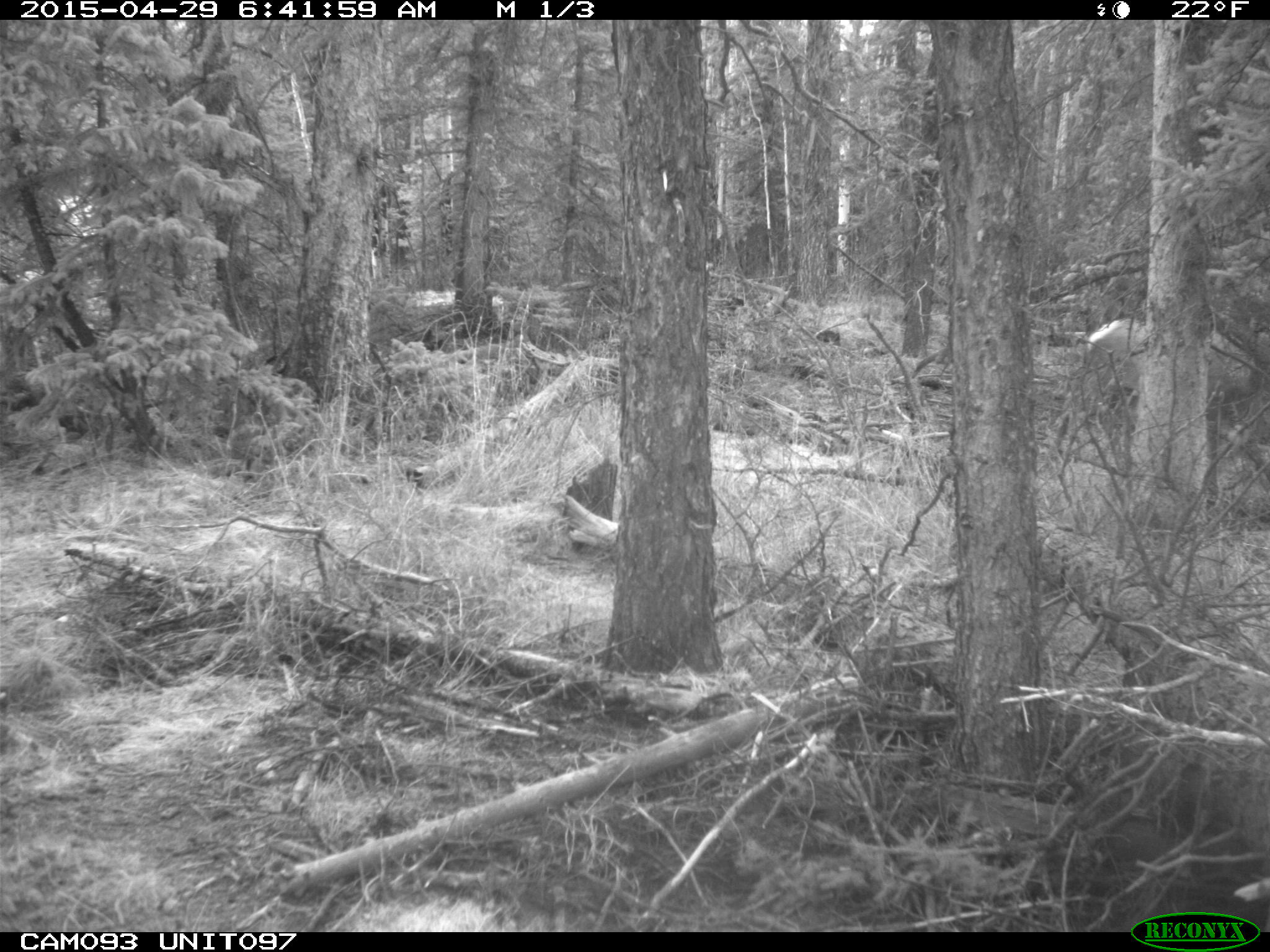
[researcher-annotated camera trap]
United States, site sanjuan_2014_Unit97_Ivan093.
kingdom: Animalia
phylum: Chordata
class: Mammalia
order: Artiodactyla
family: Cervidae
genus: Cervus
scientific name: Cervus elaphus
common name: red deer